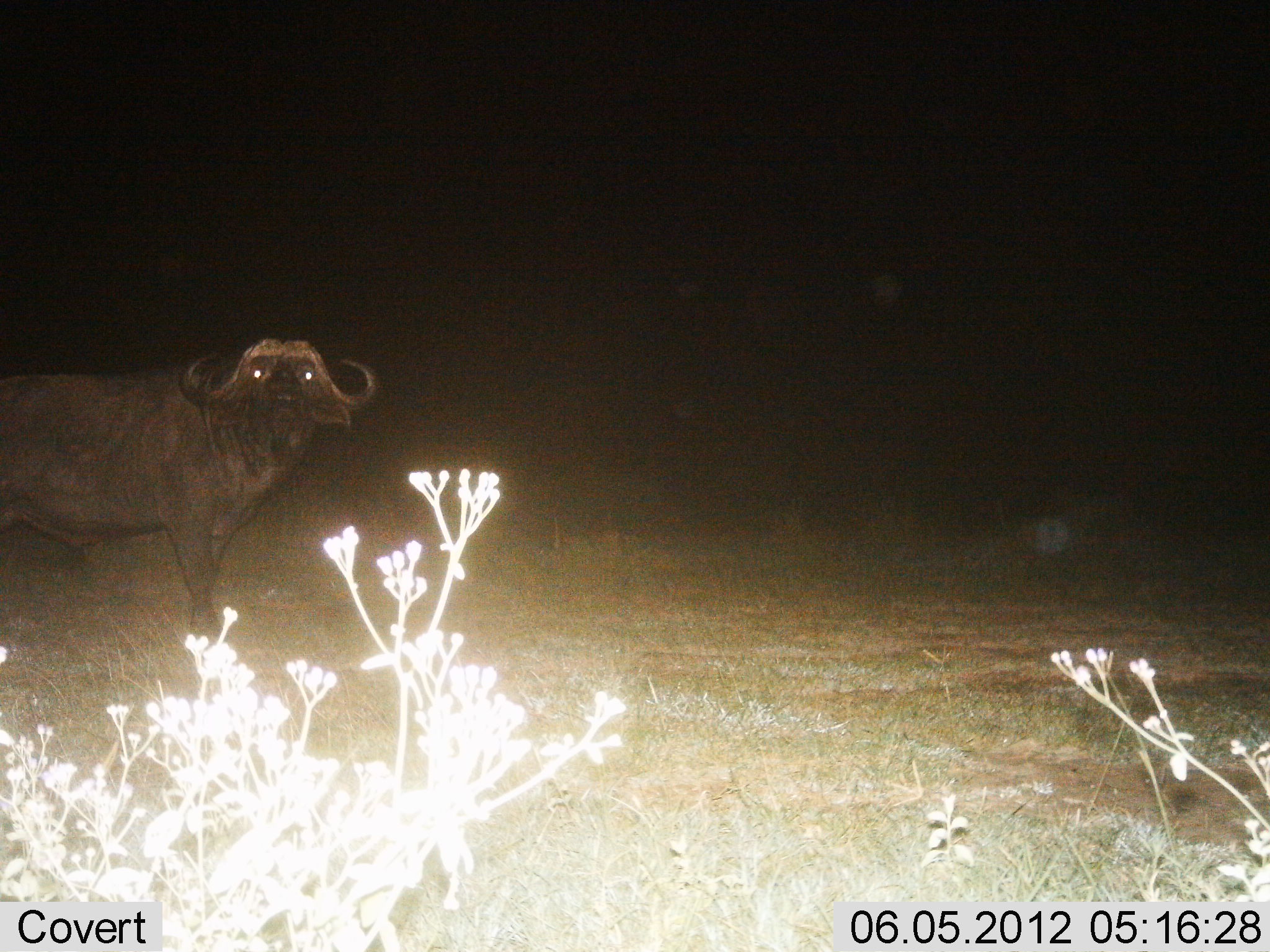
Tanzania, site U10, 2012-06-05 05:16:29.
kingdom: Animalia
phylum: Chordata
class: Mammalia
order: Artiodactyla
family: Bovidae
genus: Syncerus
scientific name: Syncerus caffer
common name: cape buffalo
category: buffalo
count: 1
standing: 100%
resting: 0%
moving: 0%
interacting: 0%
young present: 0%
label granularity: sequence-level